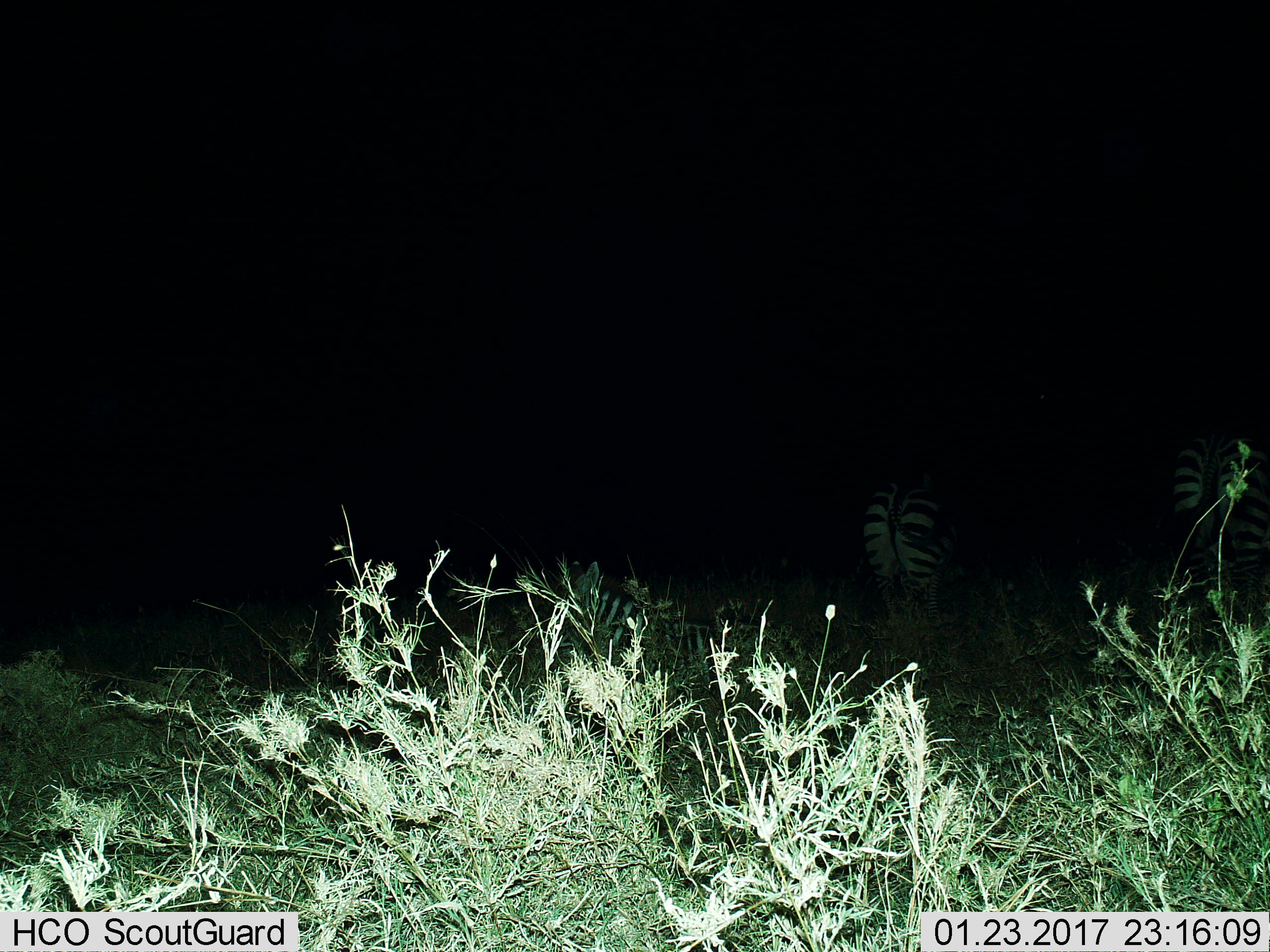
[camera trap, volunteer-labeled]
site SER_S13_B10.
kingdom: Animalia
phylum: Chordata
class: Mammalia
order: Perissodactyla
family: Equidae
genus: Equus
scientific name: Equus quagga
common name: plains zebra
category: zebraplains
Zebraplains (plains zebra) (Equus quagga), count 2. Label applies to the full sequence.